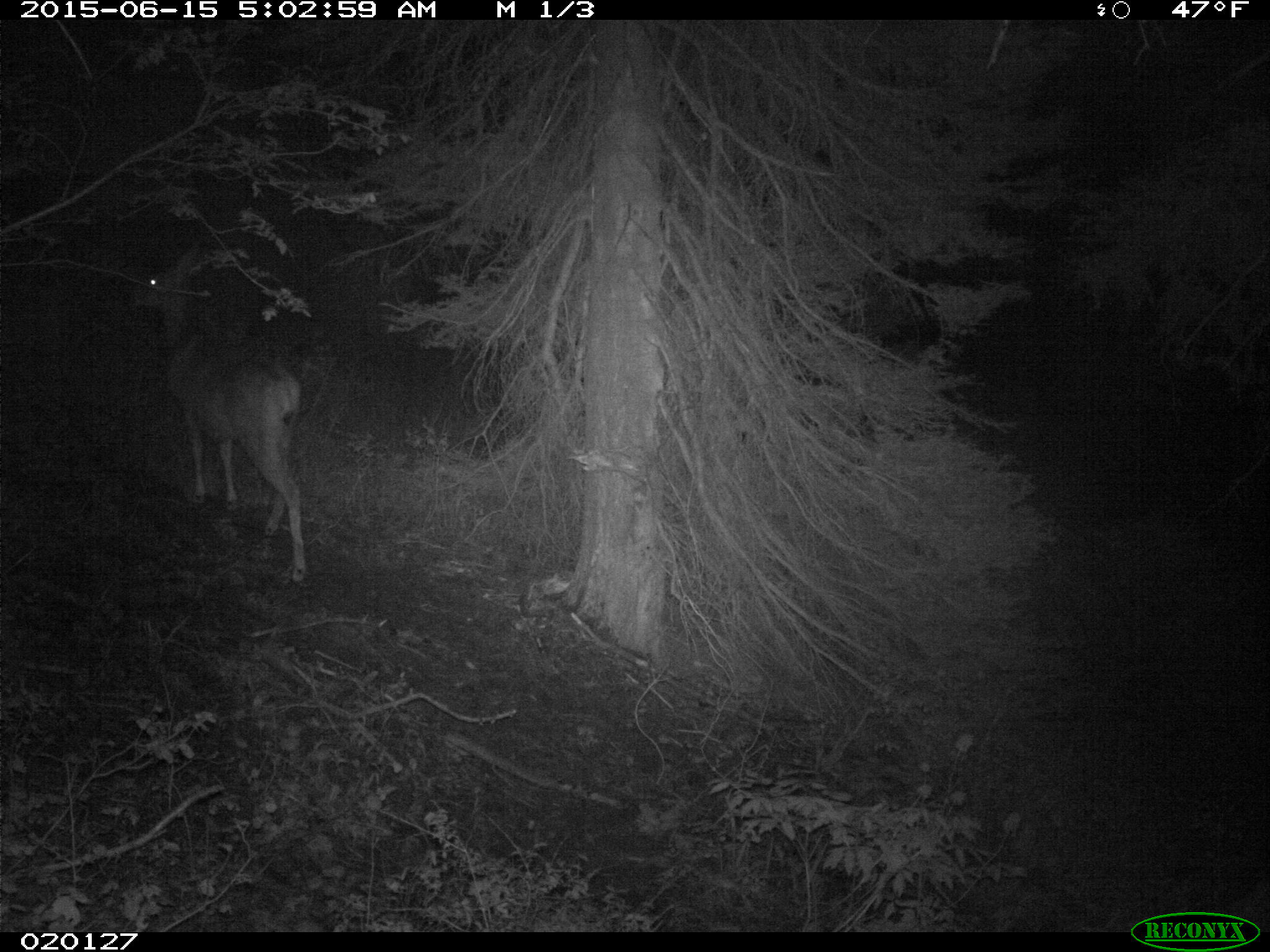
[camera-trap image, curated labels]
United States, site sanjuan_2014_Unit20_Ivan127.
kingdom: Animalia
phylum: Chordata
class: Mammalia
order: Artiodactyla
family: Cervidae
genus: Odocoileus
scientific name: Odocoileus hemionus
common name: mule deer